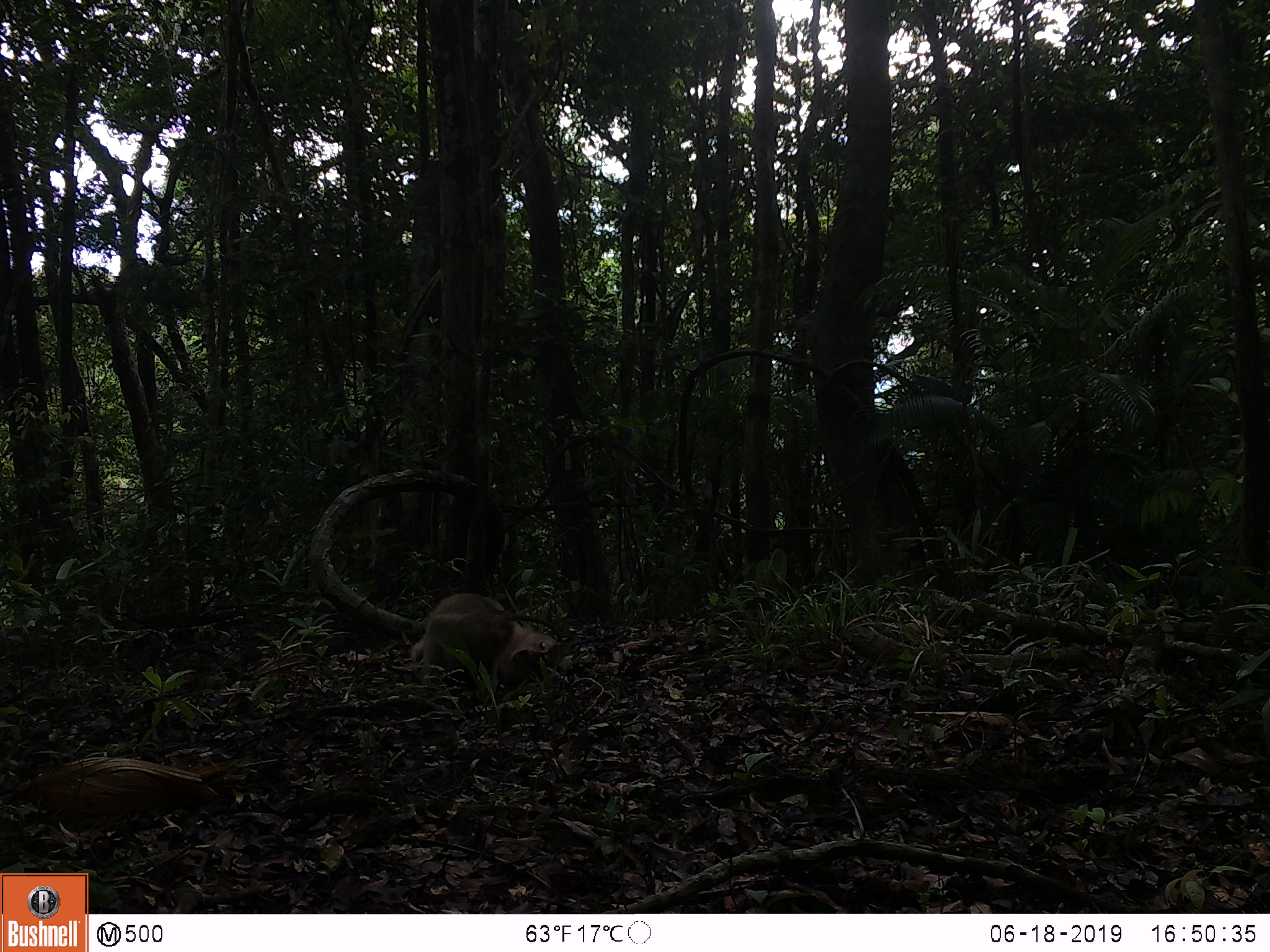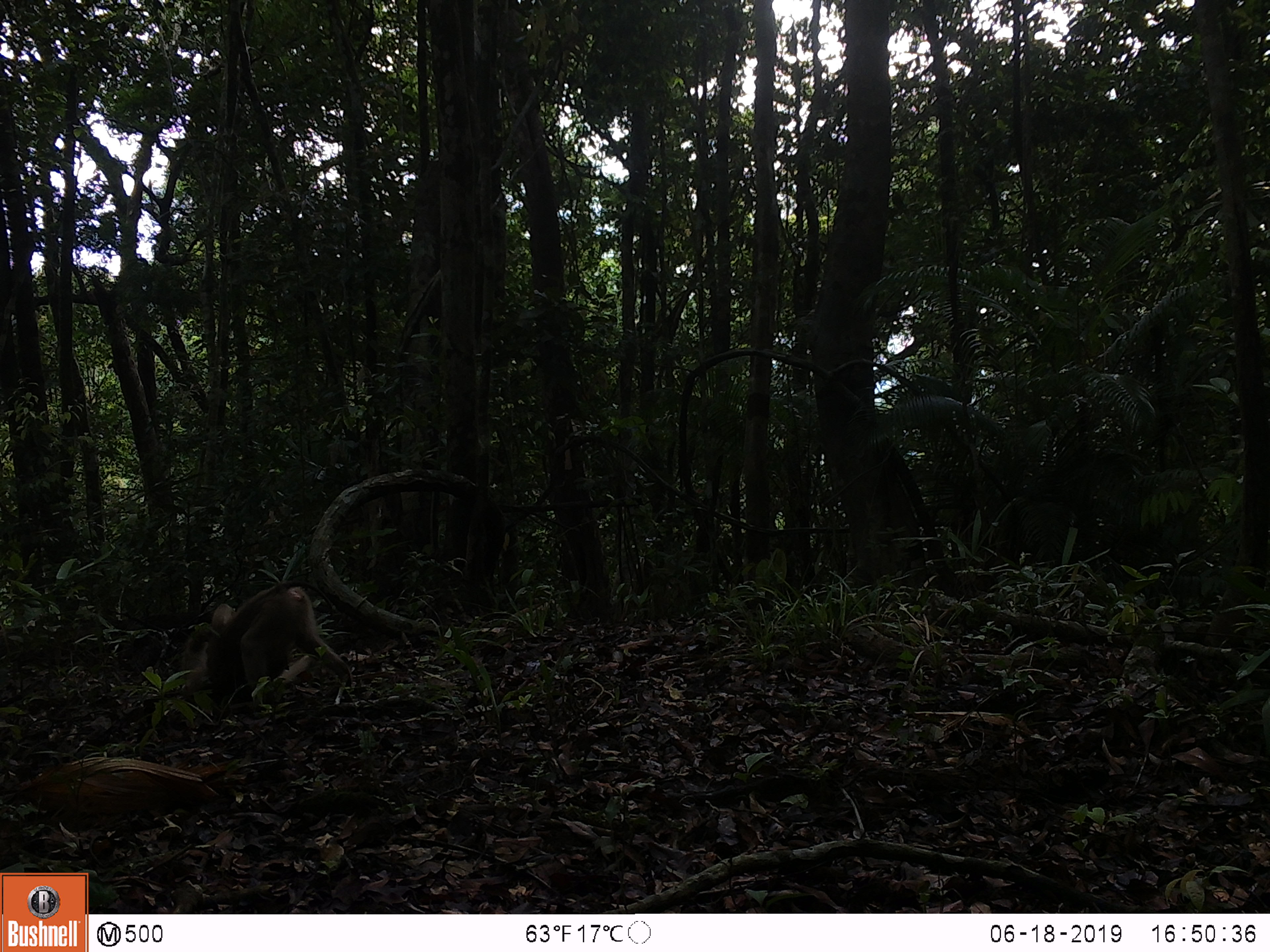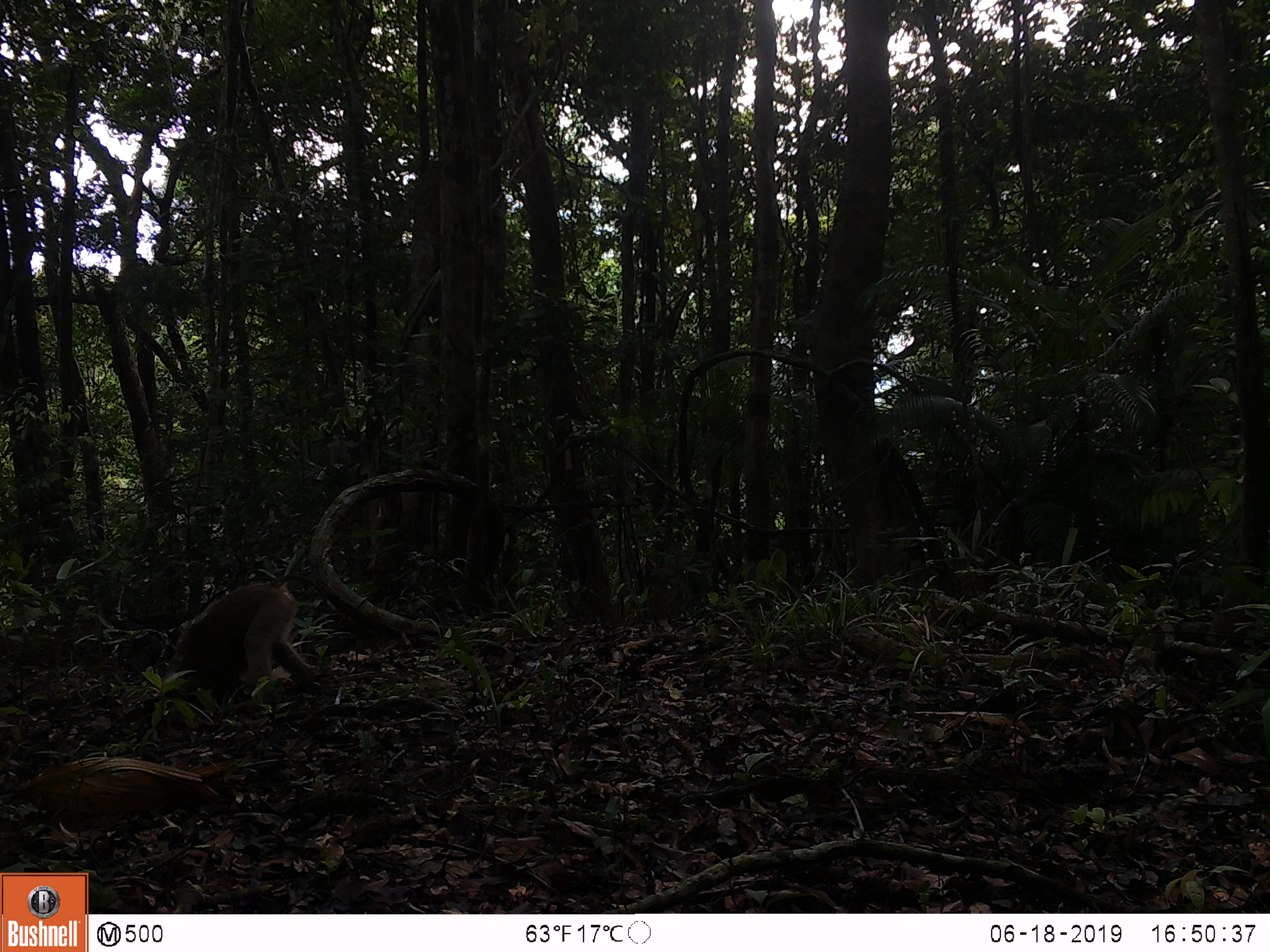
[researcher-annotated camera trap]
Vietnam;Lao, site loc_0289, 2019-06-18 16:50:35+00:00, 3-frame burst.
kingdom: Animalia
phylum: Chordata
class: Mammalia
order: Primates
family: Cercopithecidae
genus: Macaca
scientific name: Macaca nemestrina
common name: pig-tailed macaque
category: pig tailed macaque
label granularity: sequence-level